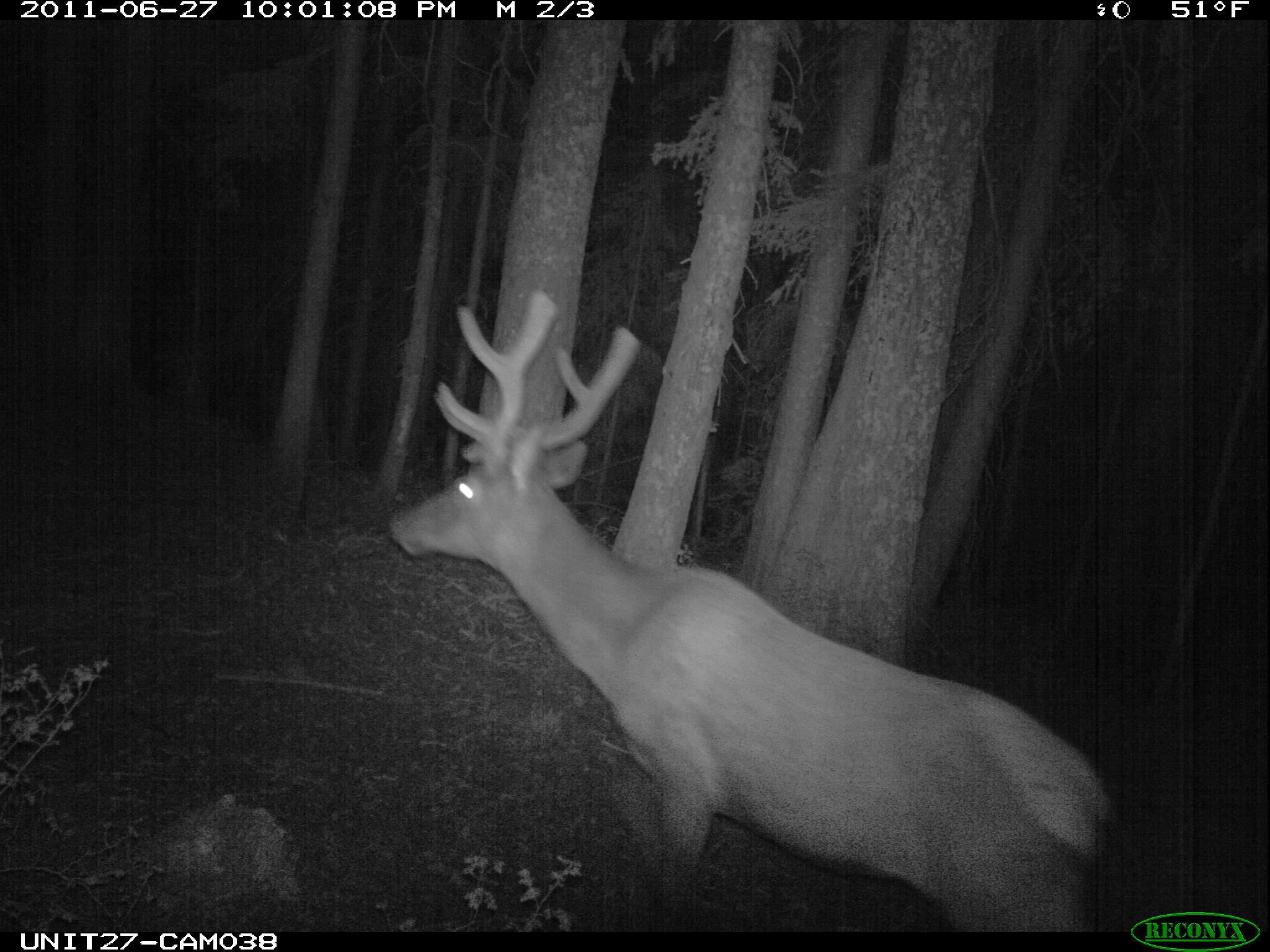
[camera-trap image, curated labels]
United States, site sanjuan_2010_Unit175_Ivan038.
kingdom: Animalia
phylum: Chordata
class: Mammalia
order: Artiodactyla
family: Cervidae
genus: Cervus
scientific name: Cervus elaphus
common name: red deer